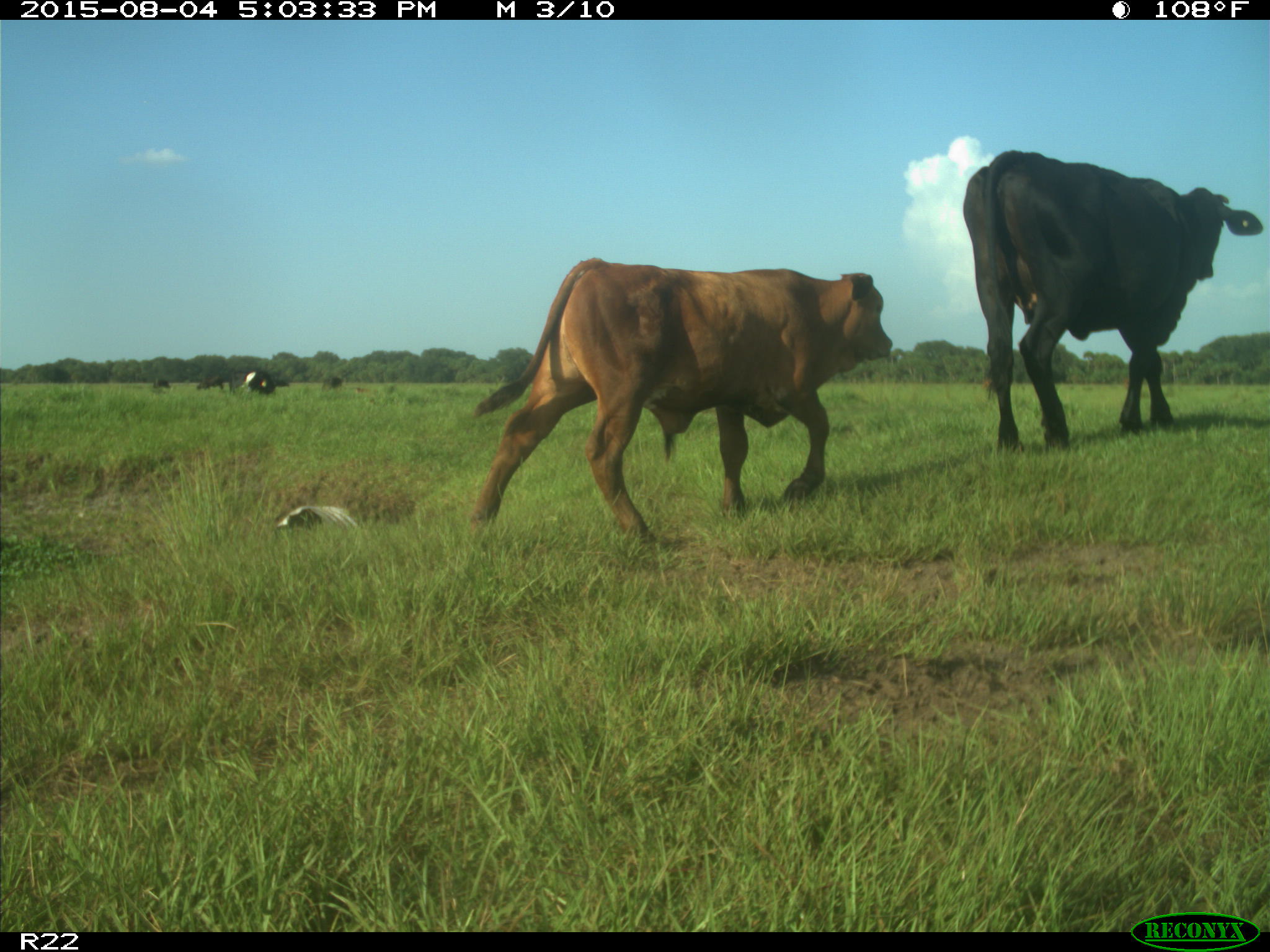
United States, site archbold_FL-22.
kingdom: Animalia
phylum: Chordata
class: Mammalia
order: Artiodactyla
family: Bovidae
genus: Bos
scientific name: Bos taurus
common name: domestic cow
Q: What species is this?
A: Bos taurus (domestic cow).